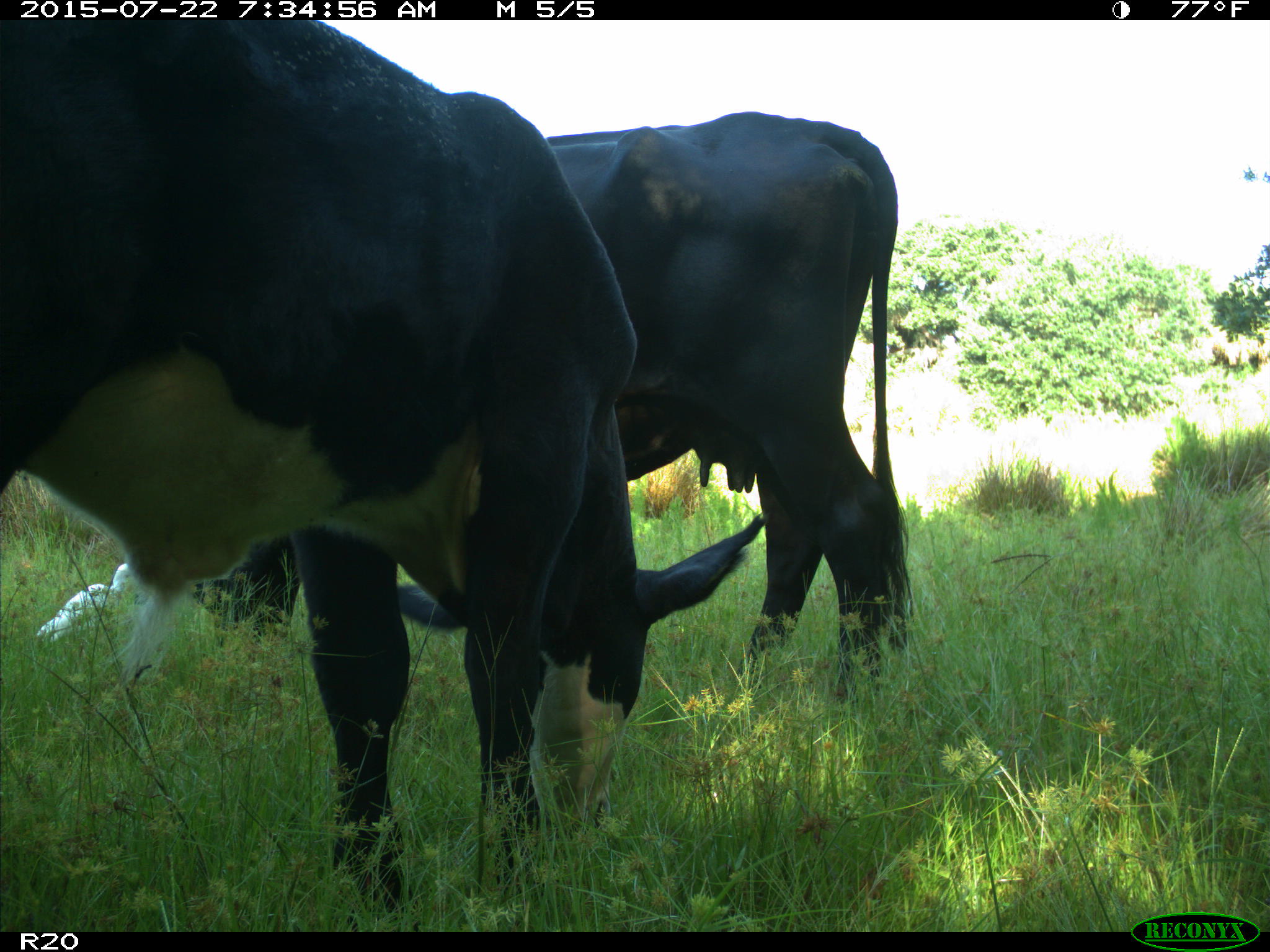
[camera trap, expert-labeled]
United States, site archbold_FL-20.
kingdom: Animalia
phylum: Chordata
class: Mammalia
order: Artiodactyla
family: Bovidae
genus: Bos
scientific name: Bos taurus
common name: domestic cow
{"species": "Bos taurus (domestic cow)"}